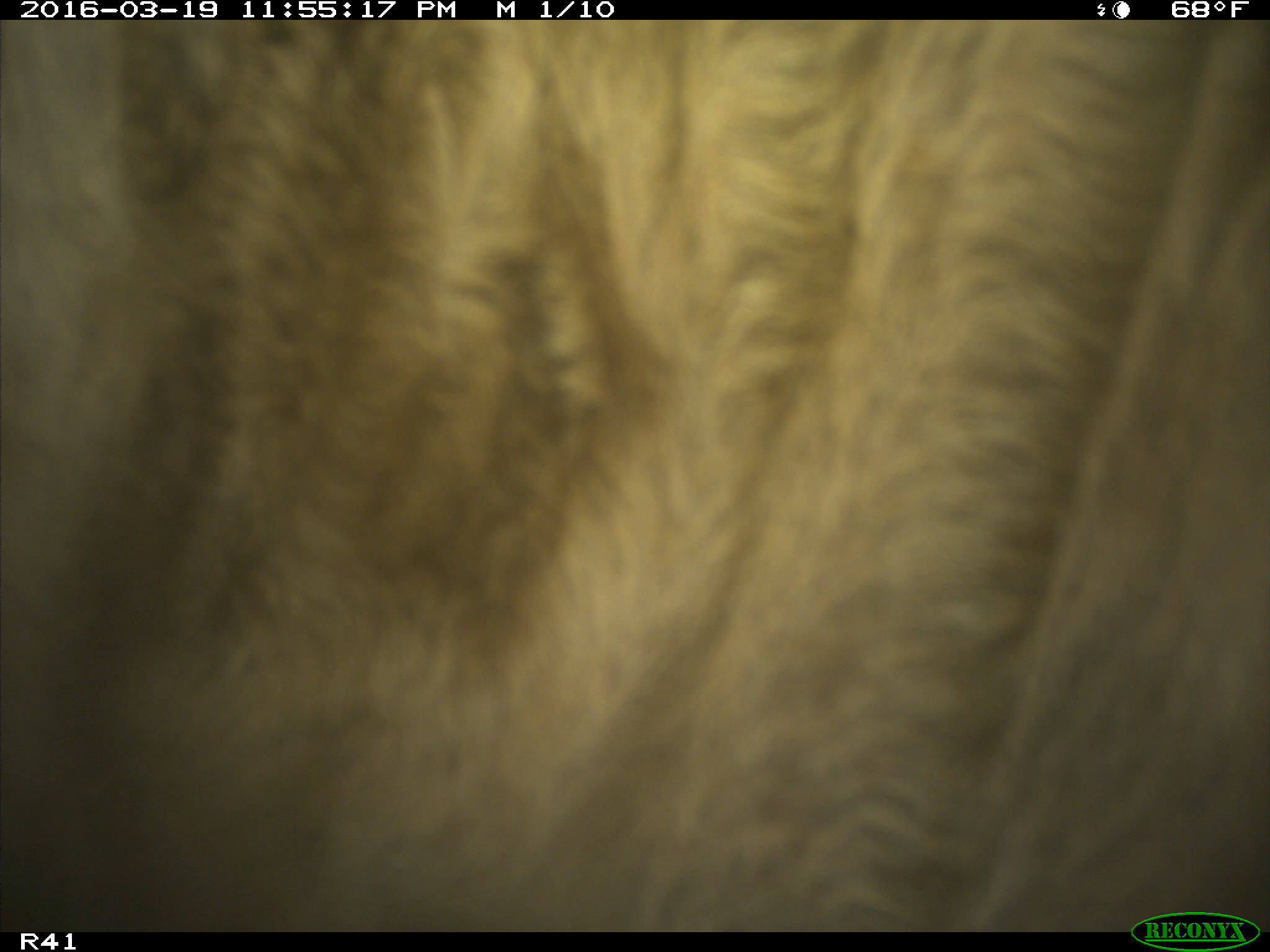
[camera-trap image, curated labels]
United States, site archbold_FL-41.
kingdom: Animalia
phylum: Chordata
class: Mammalia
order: Artiodactyla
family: Bovidae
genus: Bos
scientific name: Bos taurus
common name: domestic cow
Bos taurus (domestic cow).